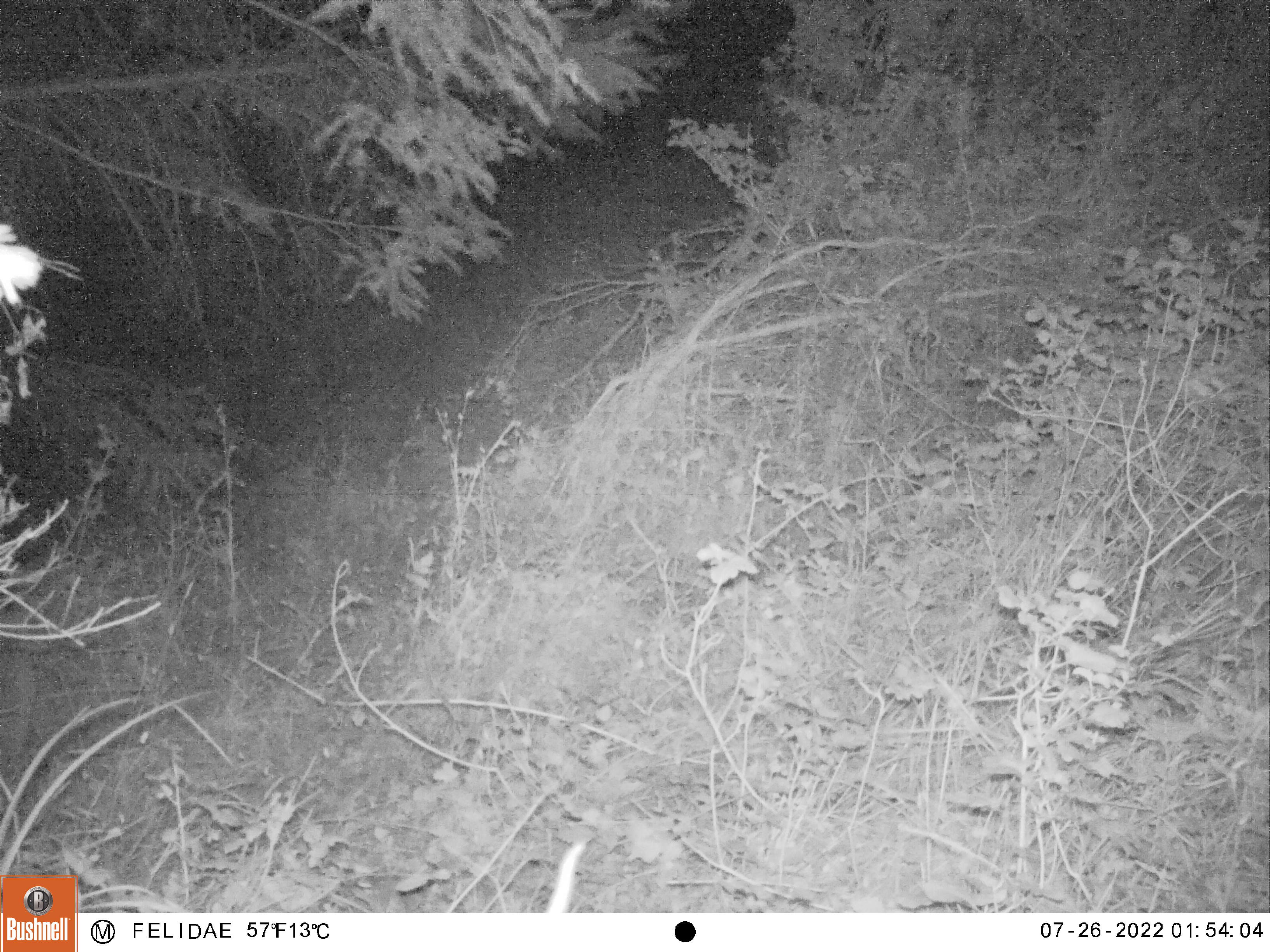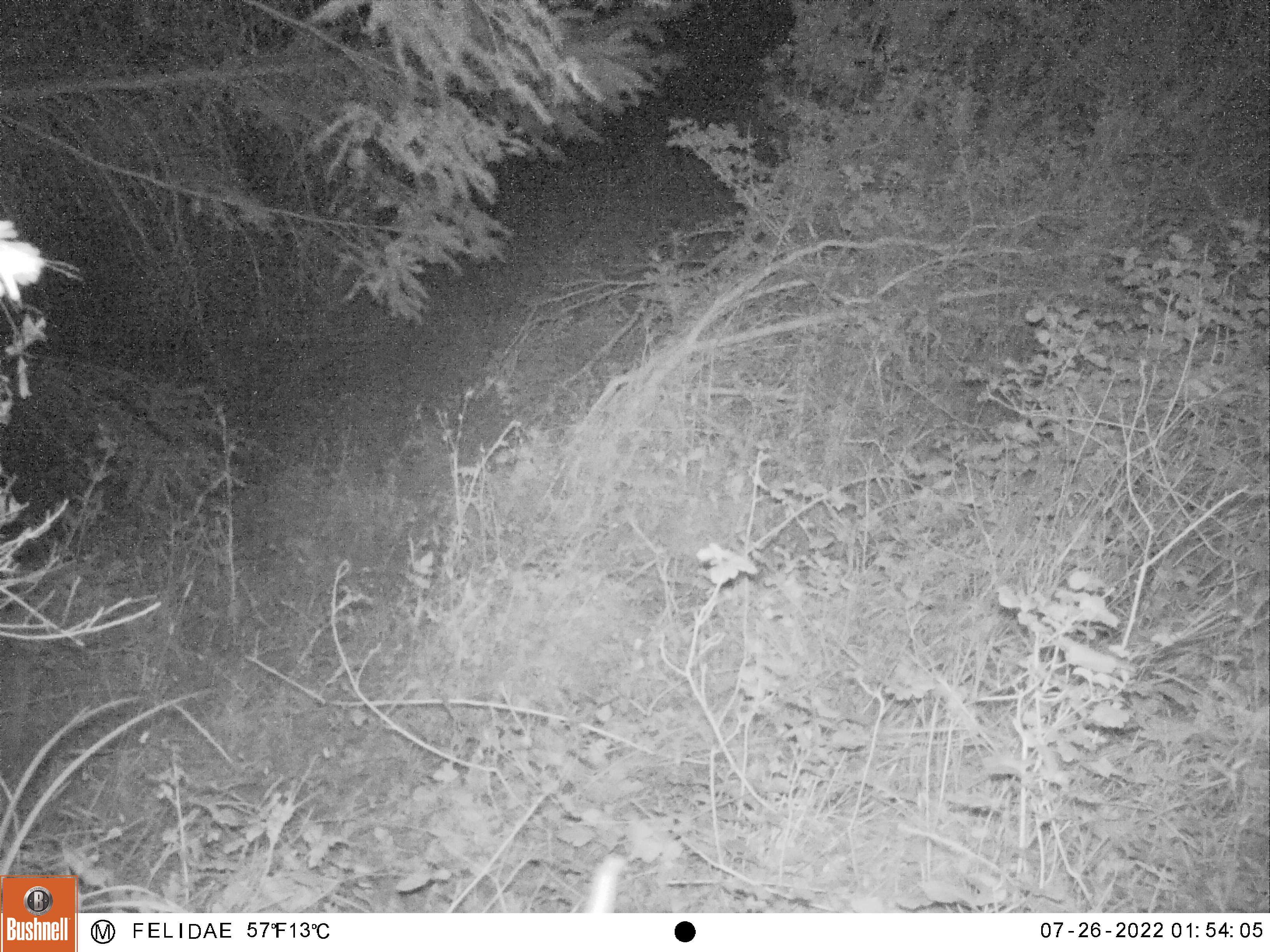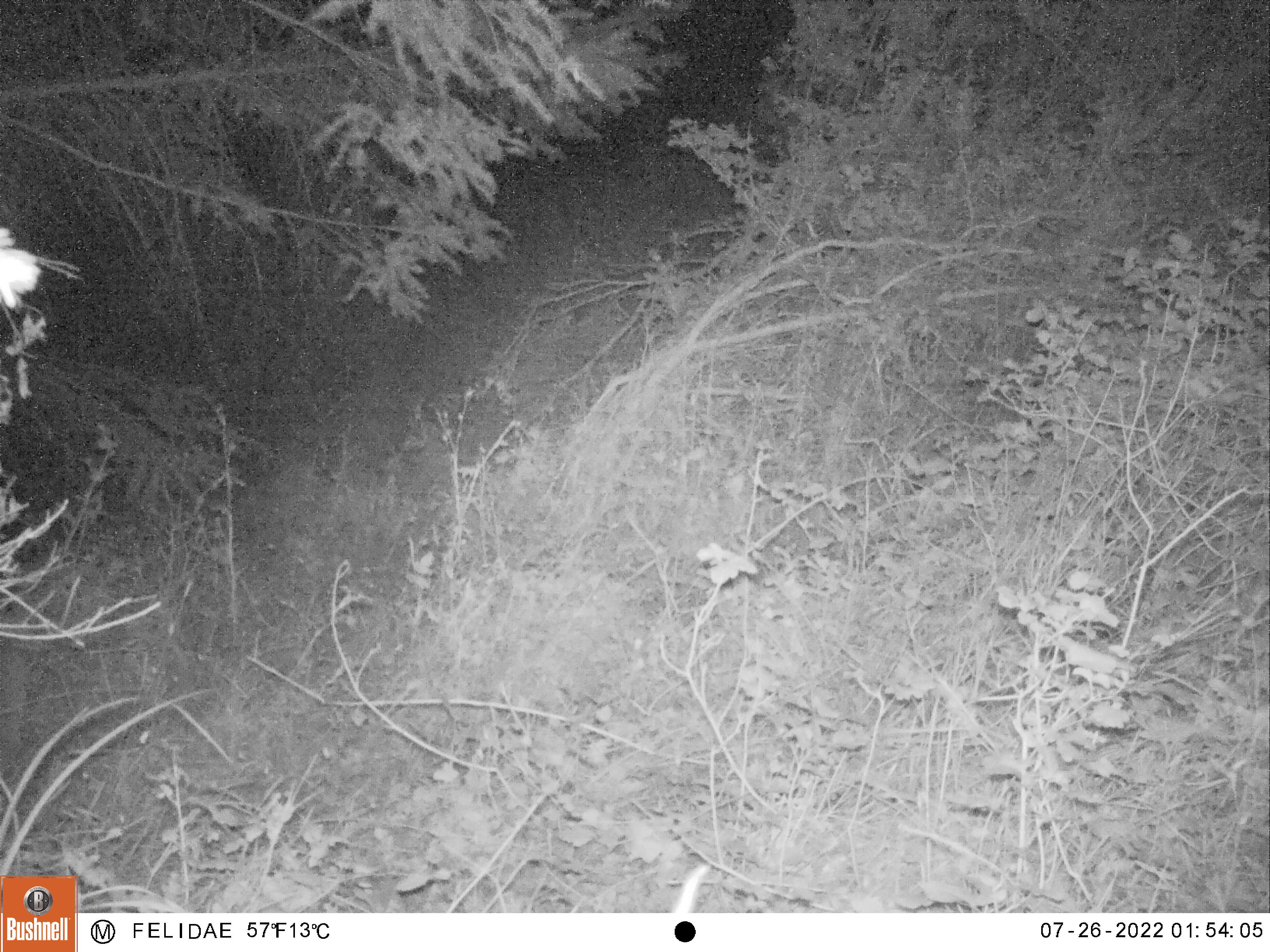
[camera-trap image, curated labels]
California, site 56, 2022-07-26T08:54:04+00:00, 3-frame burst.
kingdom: Animalia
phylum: Chordata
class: Mammalia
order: Artiodactyla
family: Cervidae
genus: Odocoileus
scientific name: Odocoileus hemionus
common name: mule deer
Mule deer (Odocoileus hemionus).